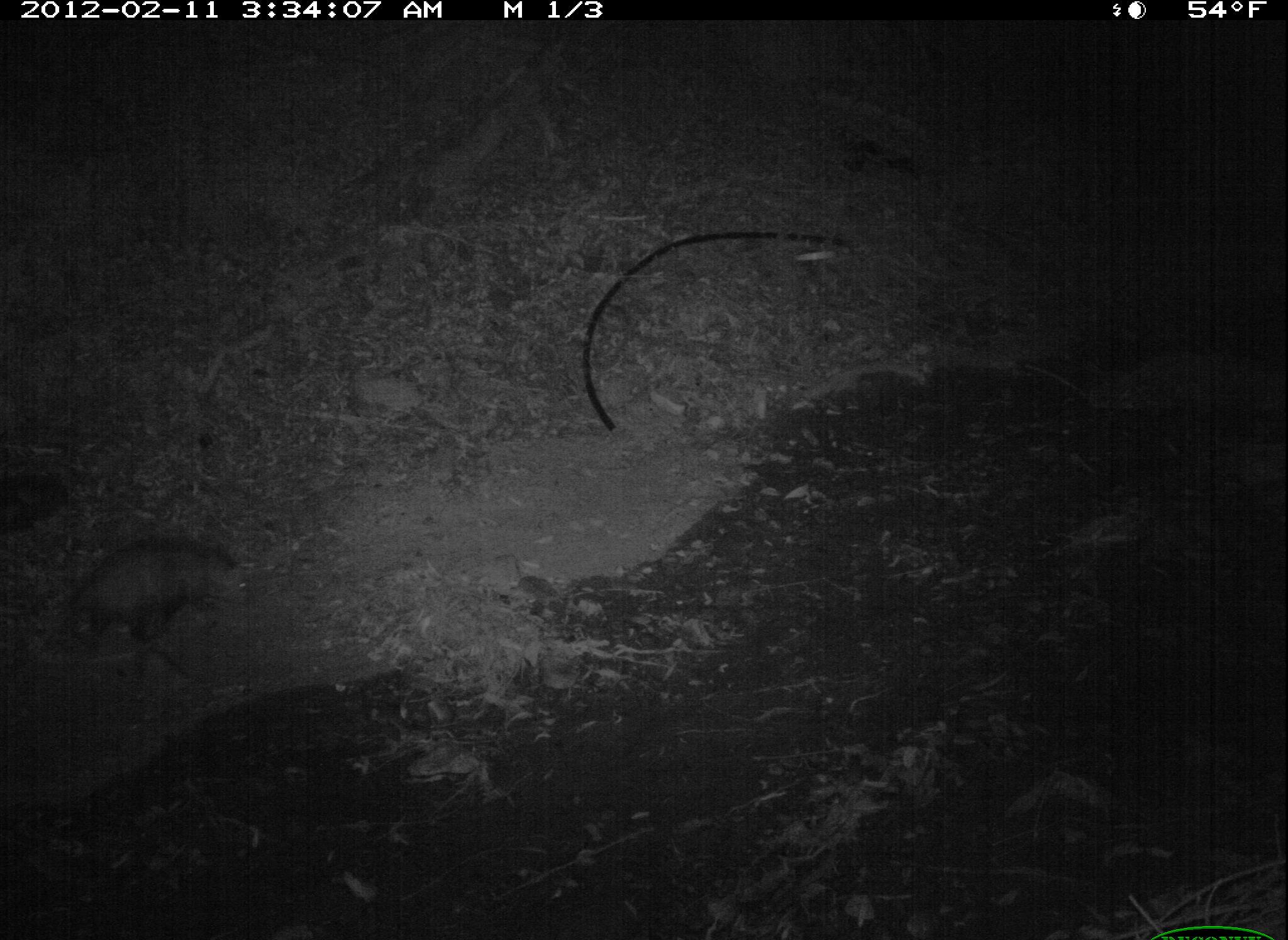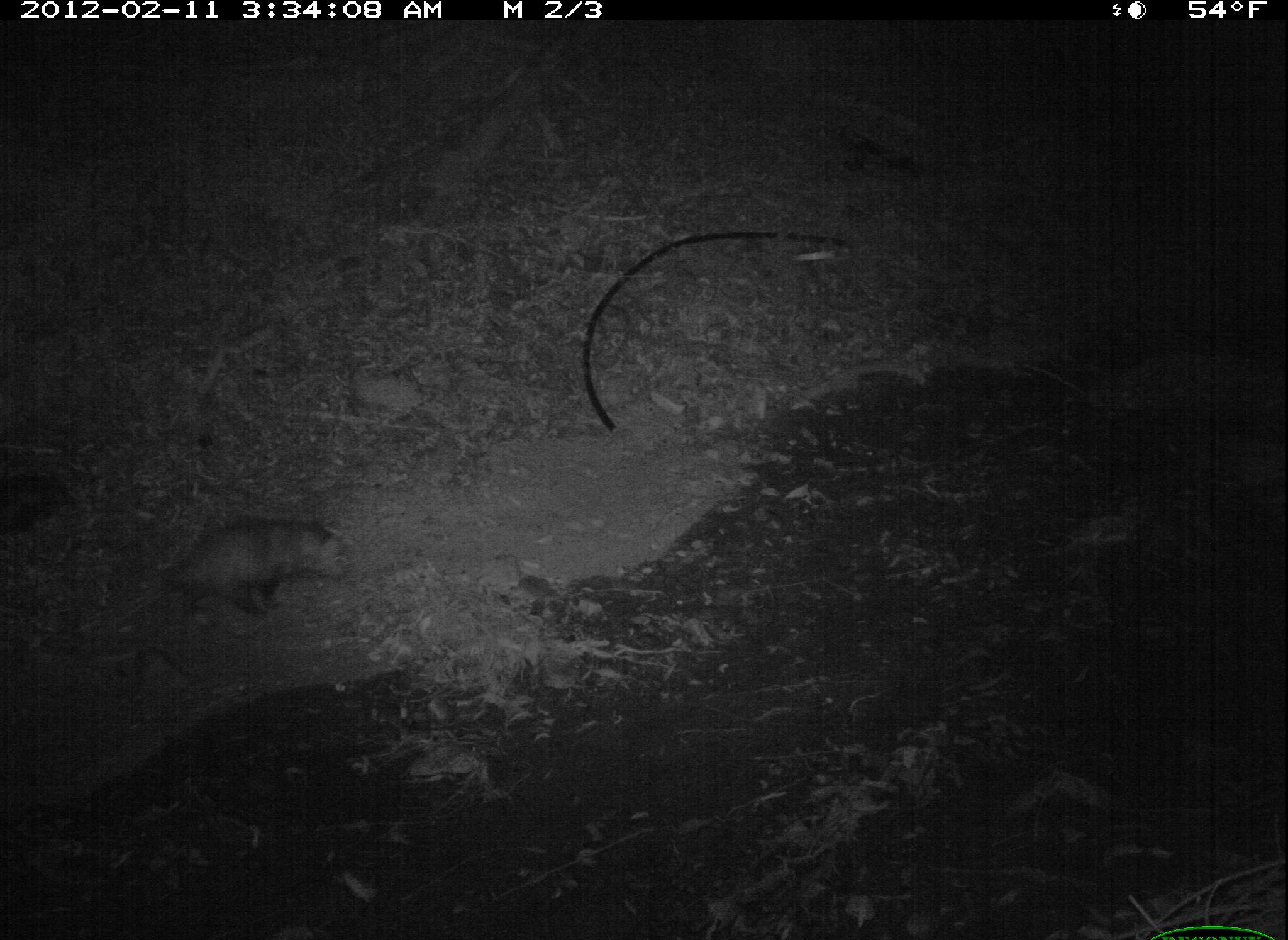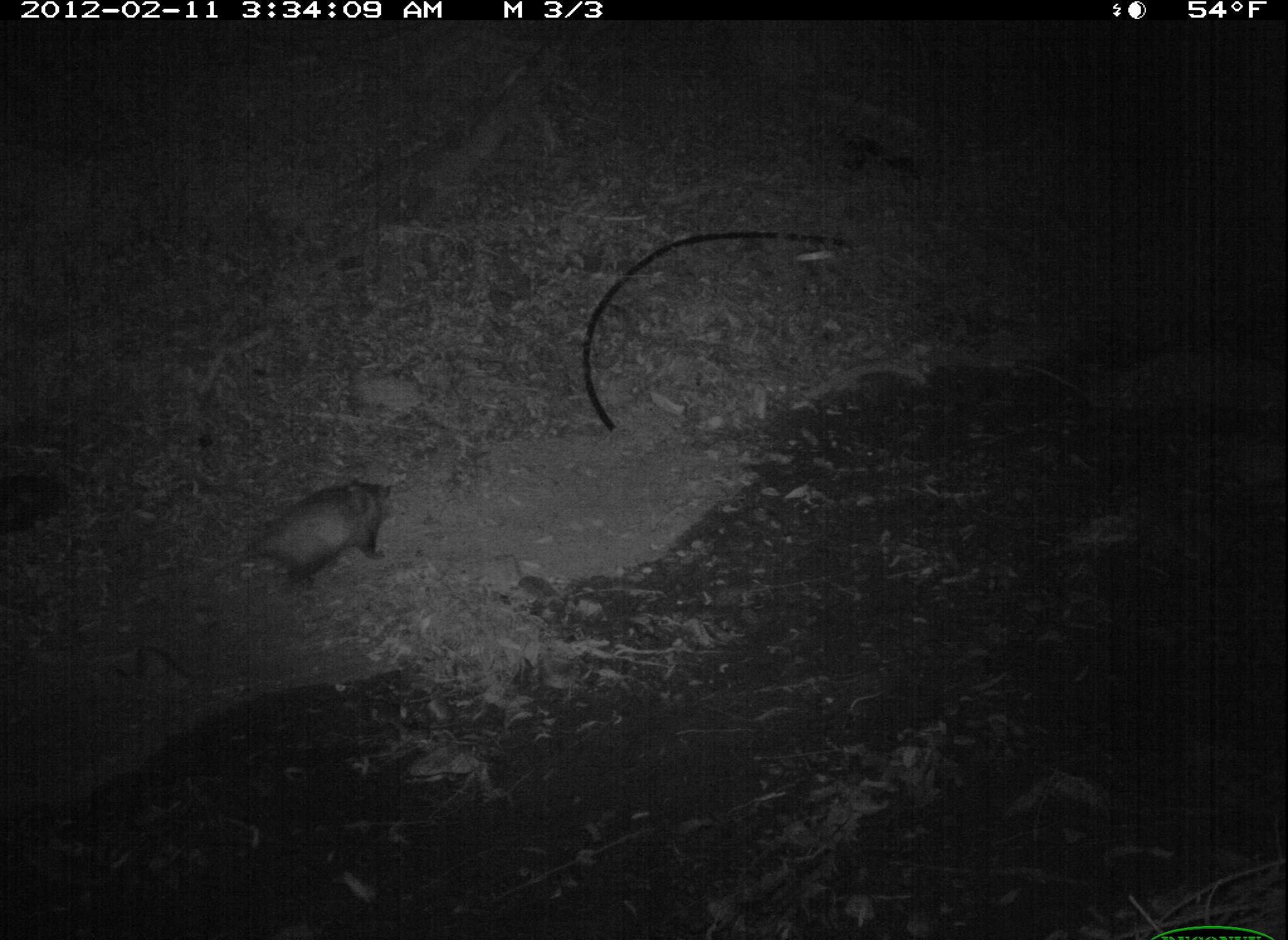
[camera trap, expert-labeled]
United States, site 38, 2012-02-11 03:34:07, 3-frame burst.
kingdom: Animalia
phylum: Chordata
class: Mammalia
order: Didelphimorphia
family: Didelphidae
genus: Didelphis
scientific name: Didelphis virginiana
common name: virginia opossum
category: opossum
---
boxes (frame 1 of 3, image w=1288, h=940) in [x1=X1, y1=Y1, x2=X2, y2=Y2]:
opossum: [x1=48, y1=530, x2=259, y2=654]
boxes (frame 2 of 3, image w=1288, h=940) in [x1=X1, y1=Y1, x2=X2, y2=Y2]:
opossum: [x1=122, y1=509, x2=354, y2=628]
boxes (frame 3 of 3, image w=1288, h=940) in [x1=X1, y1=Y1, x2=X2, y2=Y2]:
opossum: [x1=219, y1=467, x2=402, y2=602]